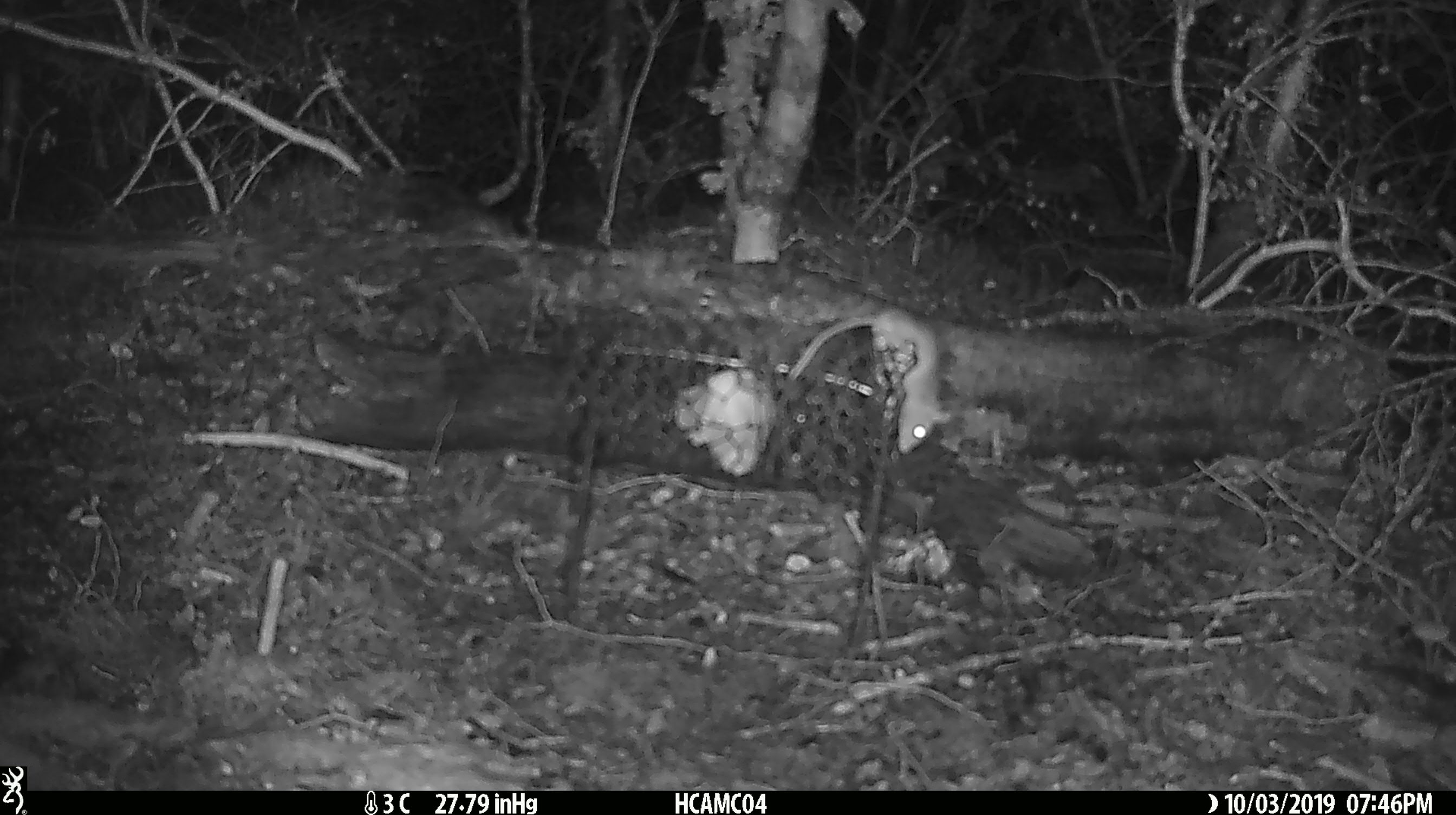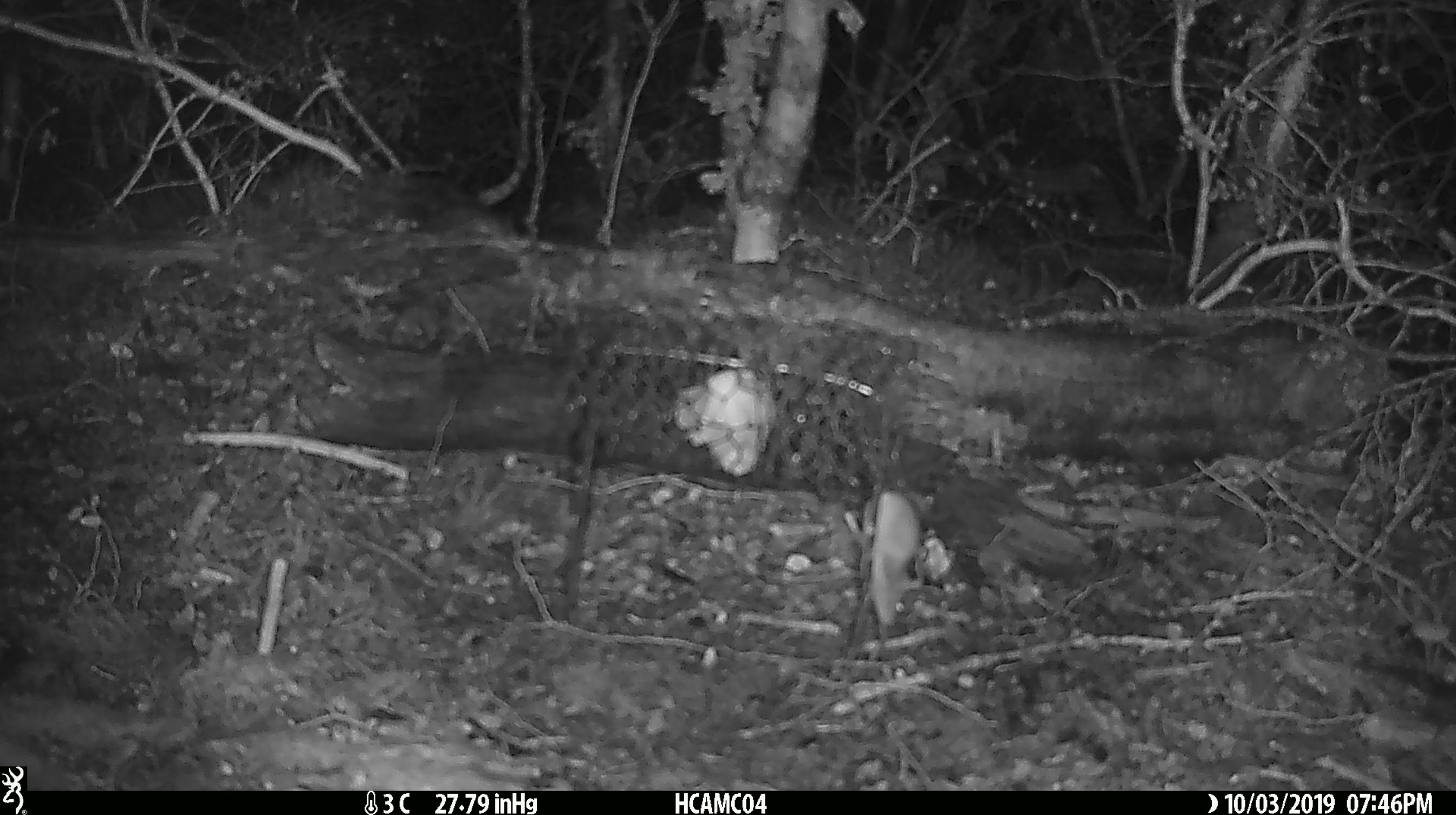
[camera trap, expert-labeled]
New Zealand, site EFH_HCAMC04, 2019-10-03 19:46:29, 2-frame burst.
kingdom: Animalia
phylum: Chordata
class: Mammalia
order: Rodentia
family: Muridae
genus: Mus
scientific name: Mus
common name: mouse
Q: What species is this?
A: Mouse (Mus).